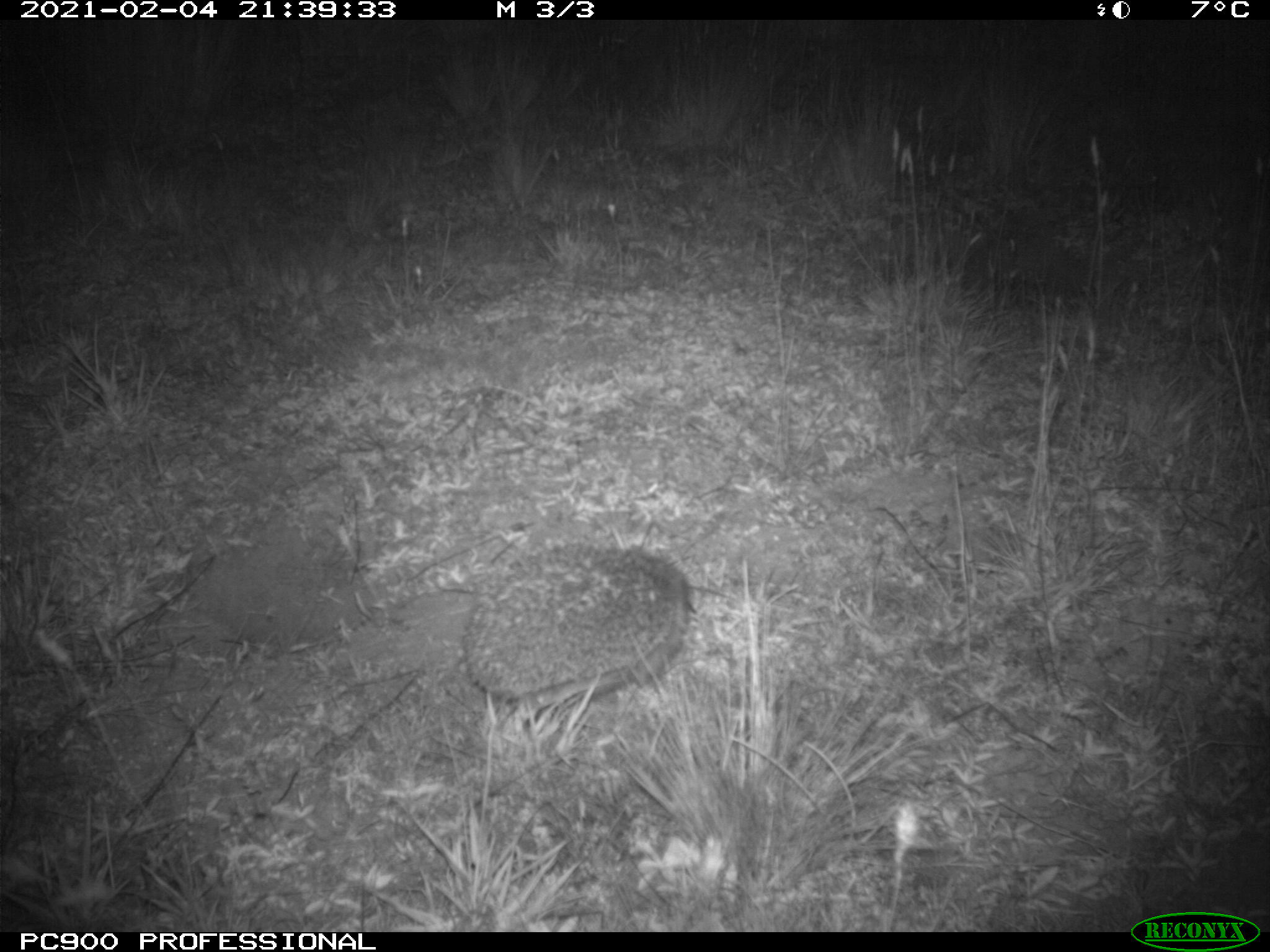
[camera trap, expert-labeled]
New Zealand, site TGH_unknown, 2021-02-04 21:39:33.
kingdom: Animalia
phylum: Chordata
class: Mammalia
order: Eulipotyphla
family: Erinaceidae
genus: Erinaceus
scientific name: Erinaceus europaeus europaeus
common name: european hedgehog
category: hedgehog